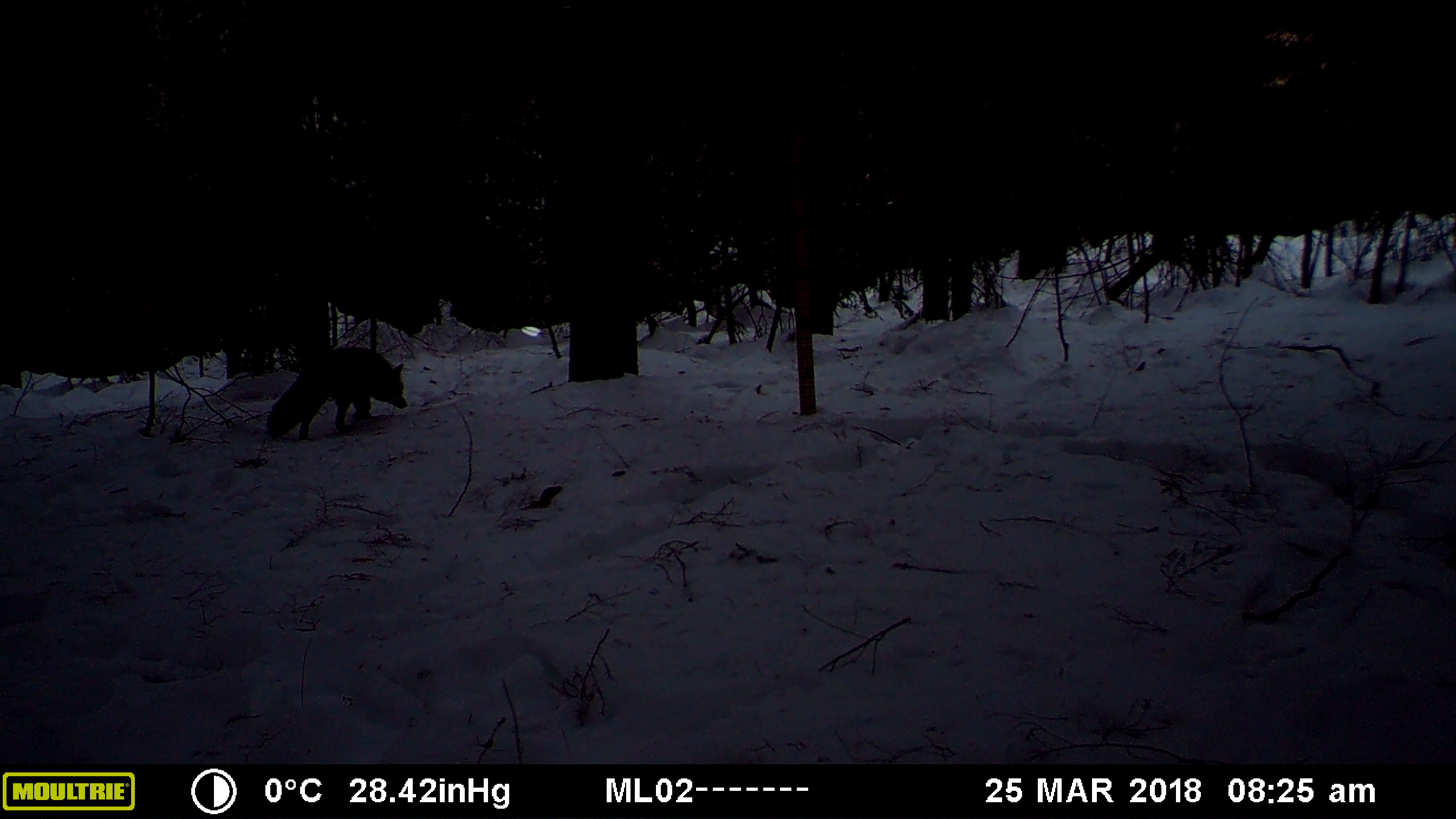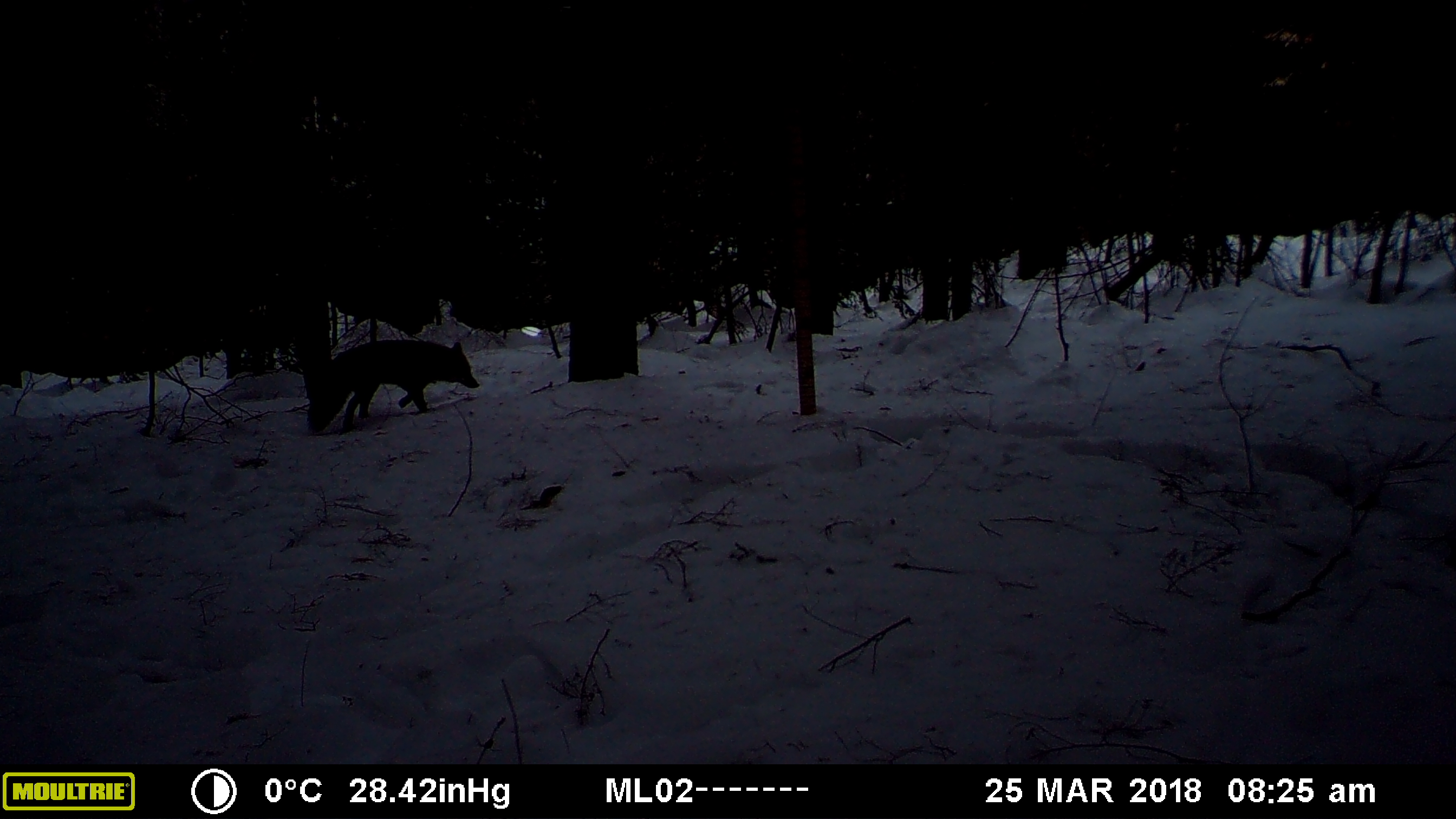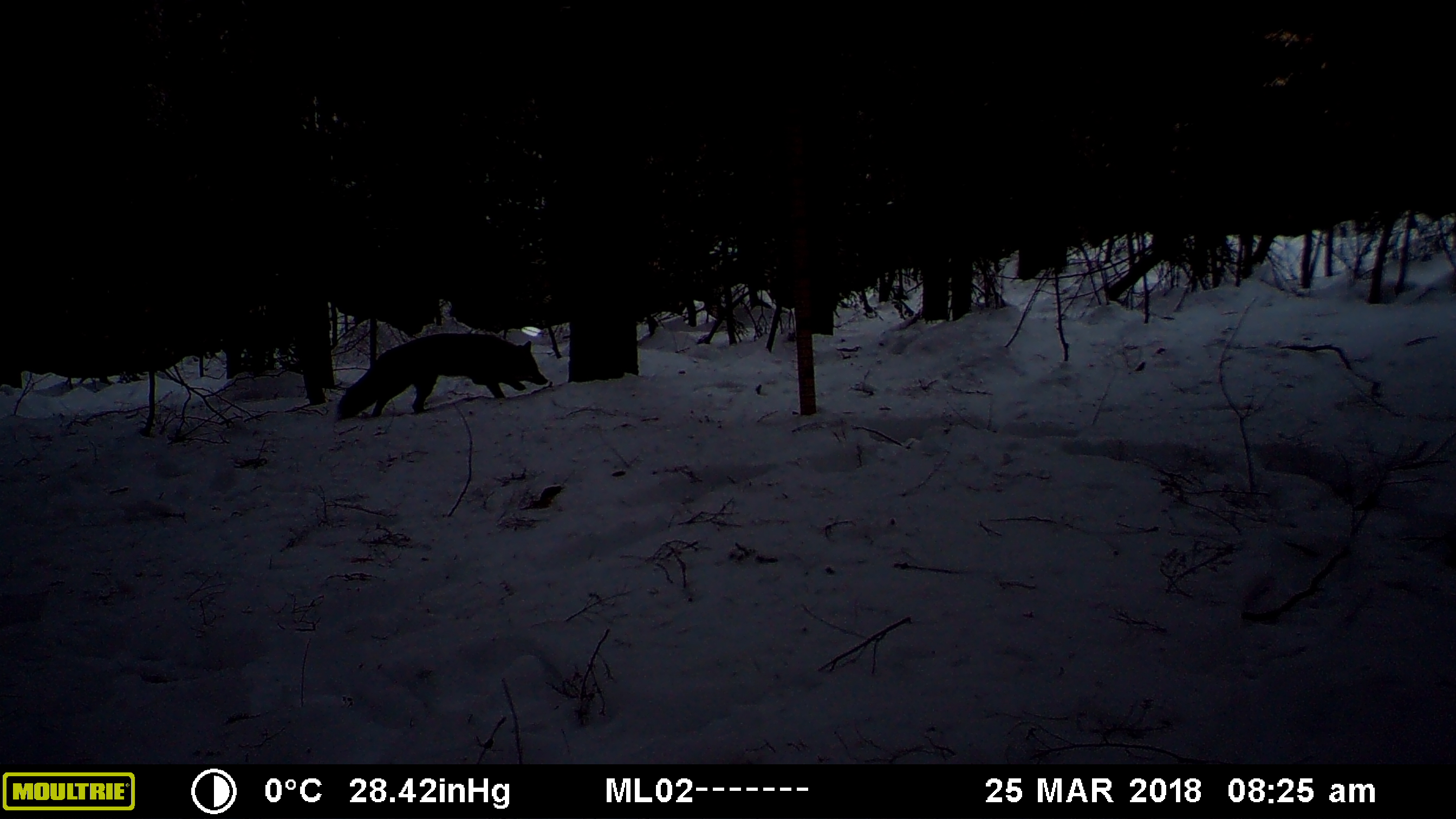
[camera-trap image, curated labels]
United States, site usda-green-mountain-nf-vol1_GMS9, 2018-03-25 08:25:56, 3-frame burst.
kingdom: Animalia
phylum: Chordata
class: Mammalia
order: Carnivora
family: Canidae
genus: Vulpes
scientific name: Vulpes vulpes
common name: red fox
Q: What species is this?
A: Red fox (Vulpes vulpes).